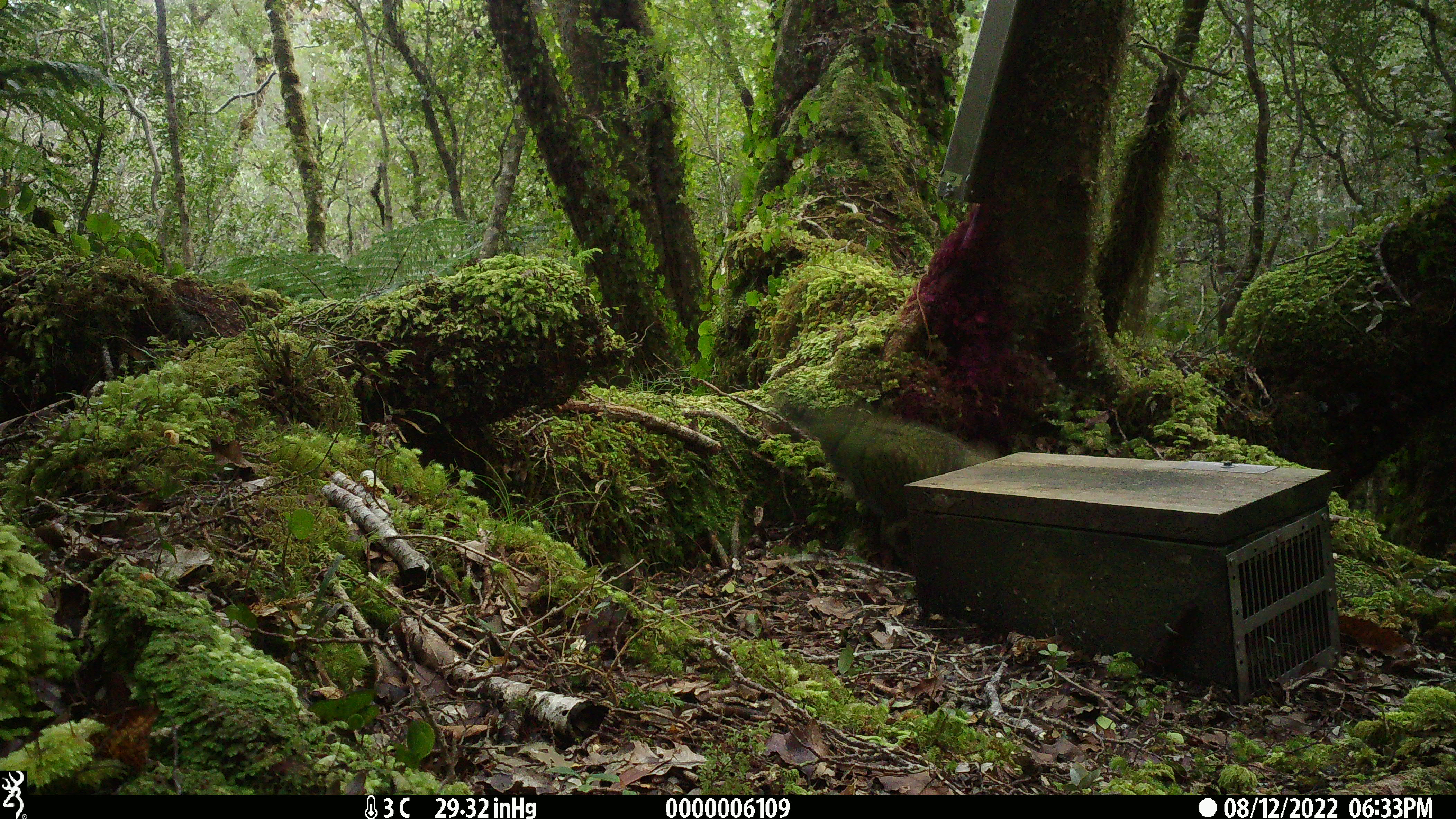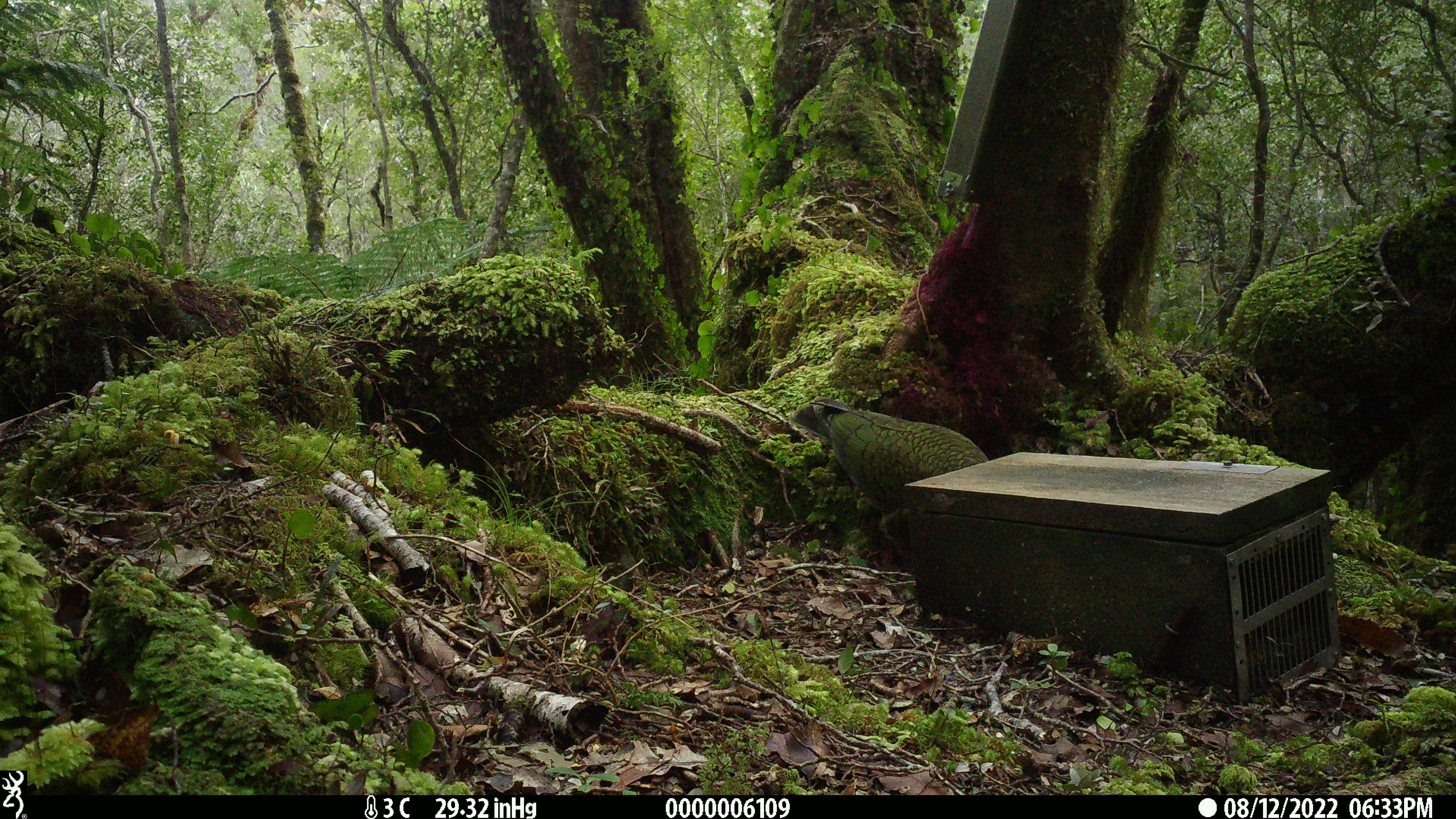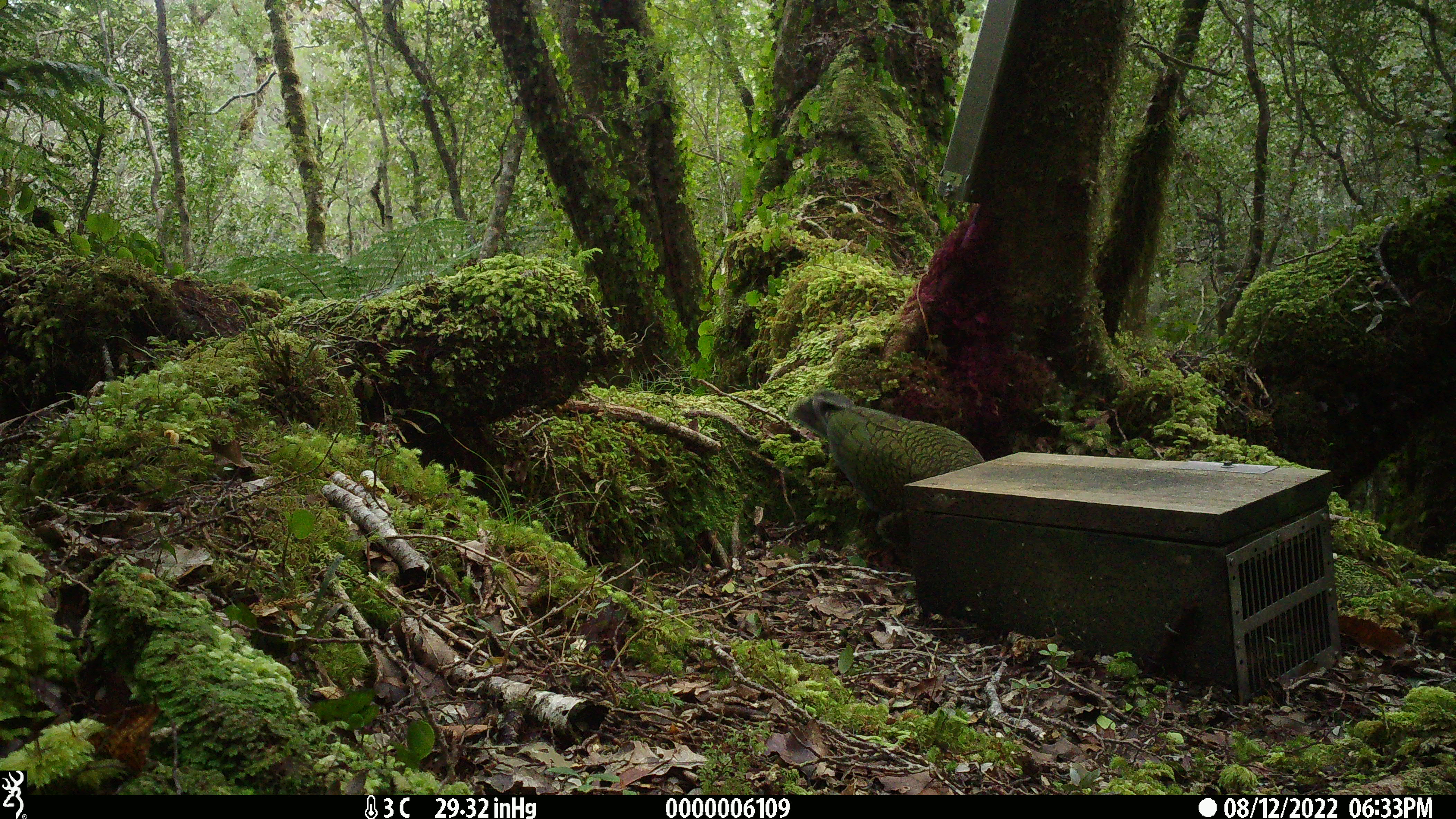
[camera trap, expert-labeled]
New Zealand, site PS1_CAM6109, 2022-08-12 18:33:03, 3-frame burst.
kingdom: Animalia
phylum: Chordata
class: Aves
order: Psittaciformes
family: Strigopidae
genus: Nestor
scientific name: Nestor notabilis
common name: kea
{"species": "kea (Nestor notabilis)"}